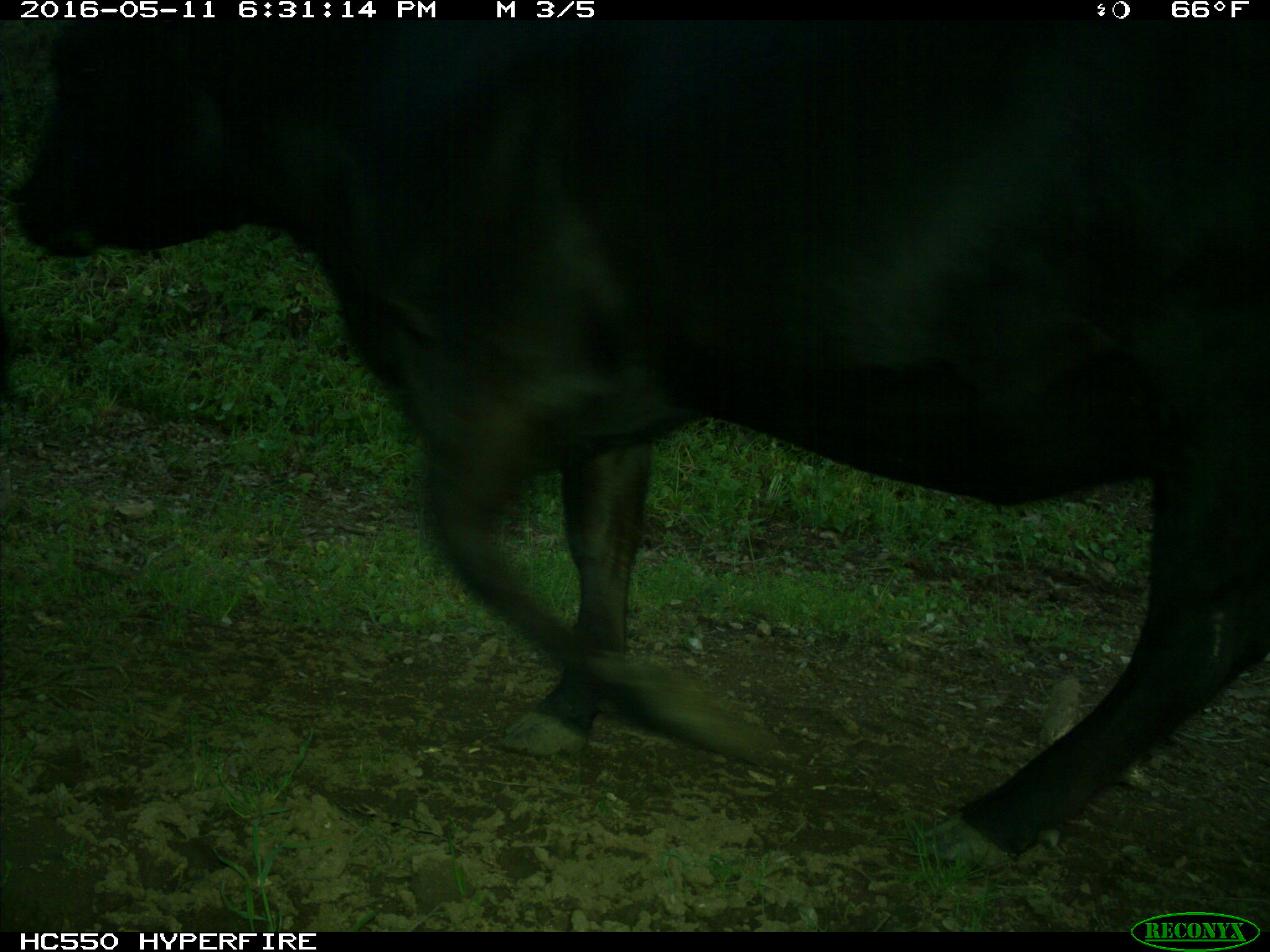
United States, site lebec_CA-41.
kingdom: Animalia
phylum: Chordata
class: Mammalia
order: Artiodactyla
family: Bovidae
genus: Bos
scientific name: Bos taurus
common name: domestic cow